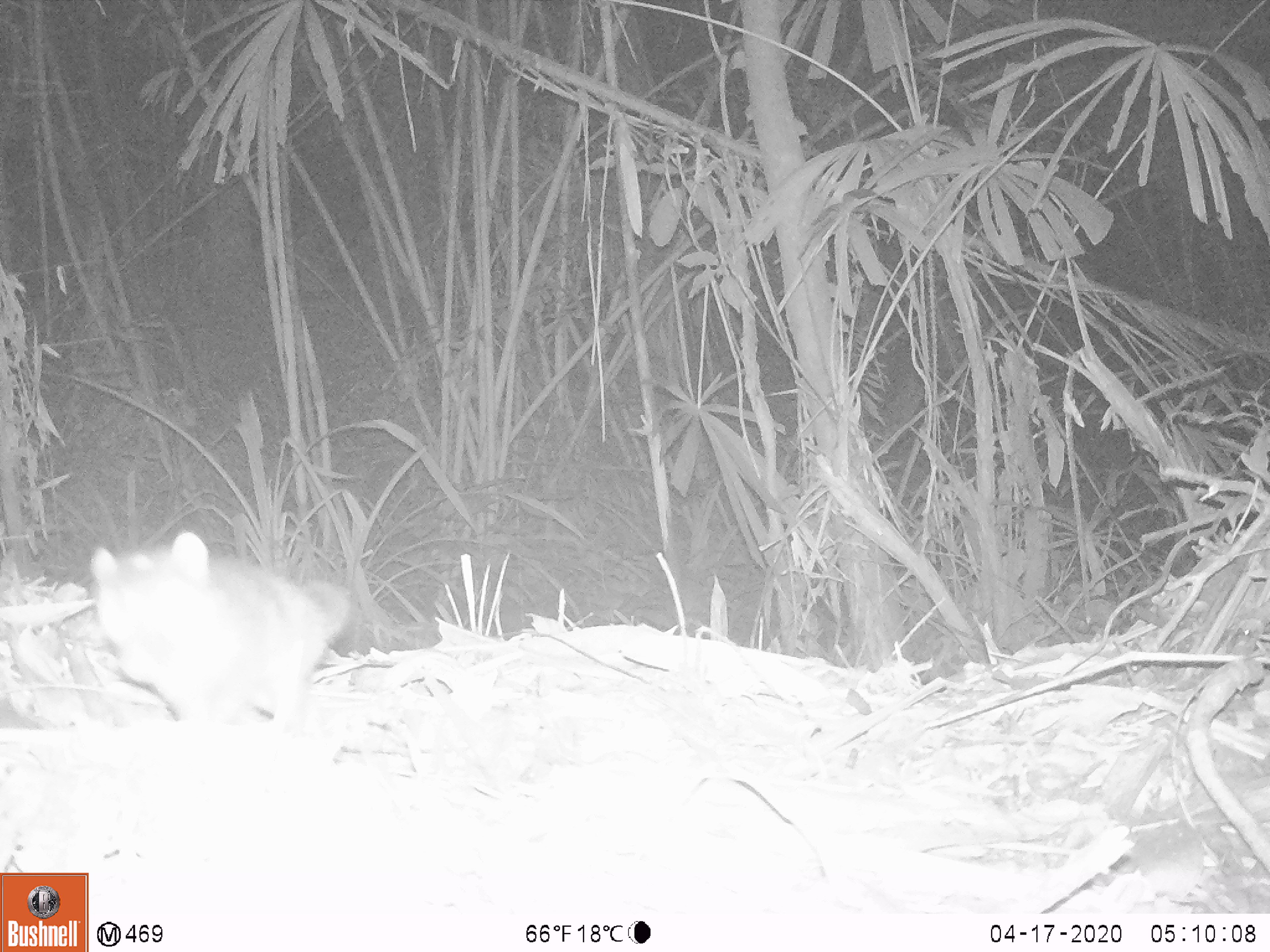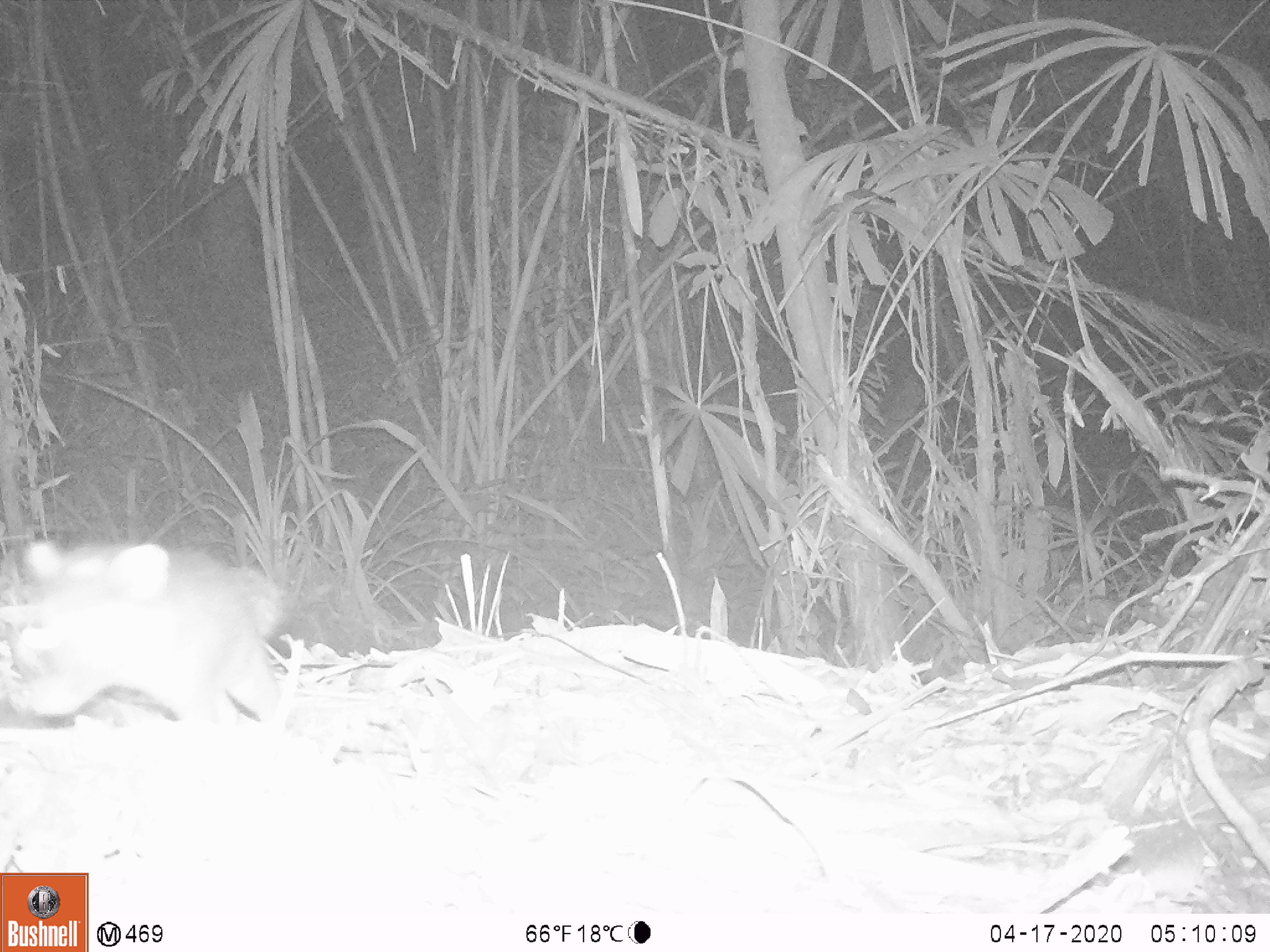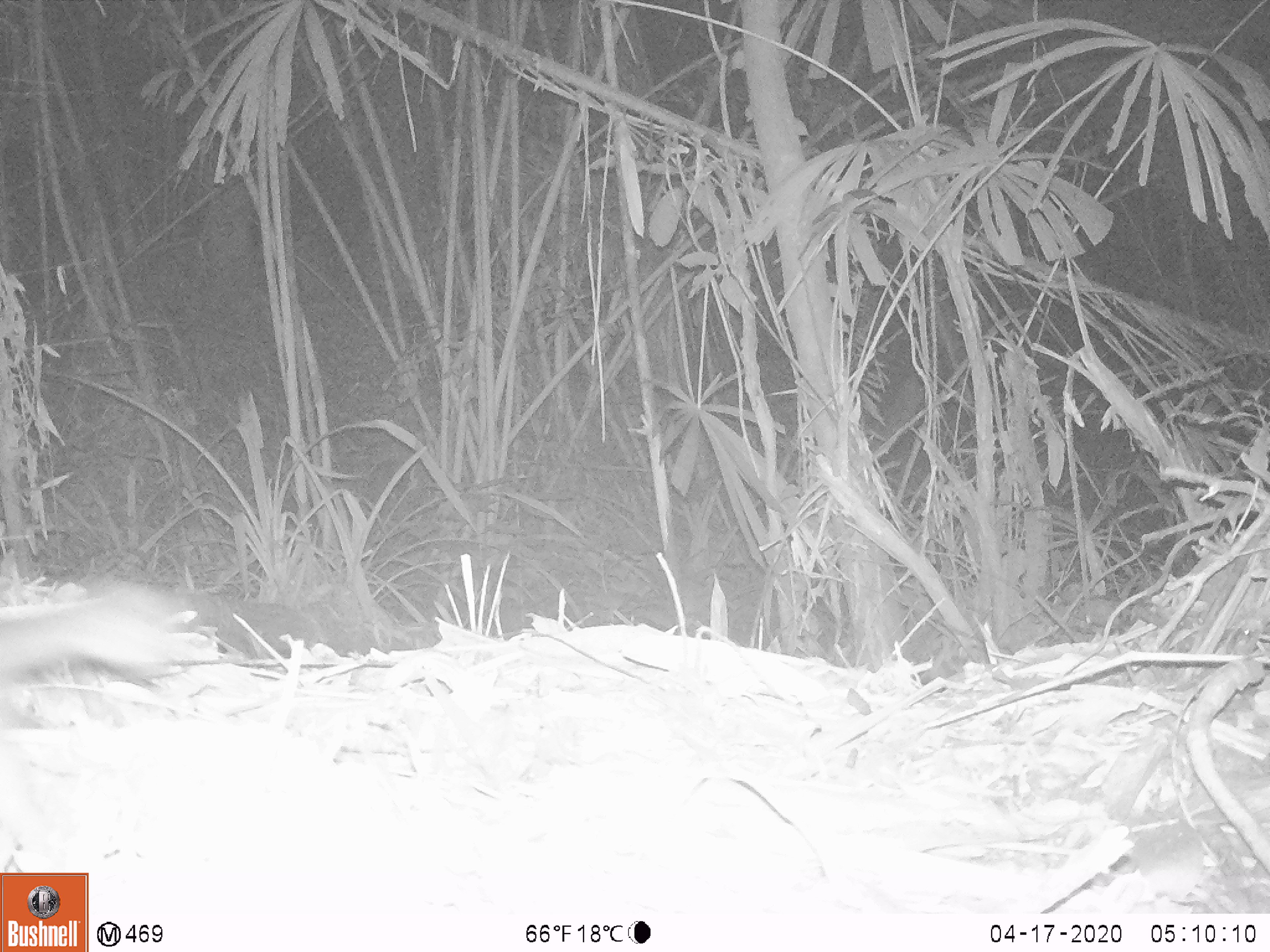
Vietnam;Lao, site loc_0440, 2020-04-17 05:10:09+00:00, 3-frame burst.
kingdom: Animalia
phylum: Chordata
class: Mammalia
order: Carnivora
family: Mustelidae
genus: Melogale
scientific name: Melogale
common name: ferret badger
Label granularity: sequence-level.